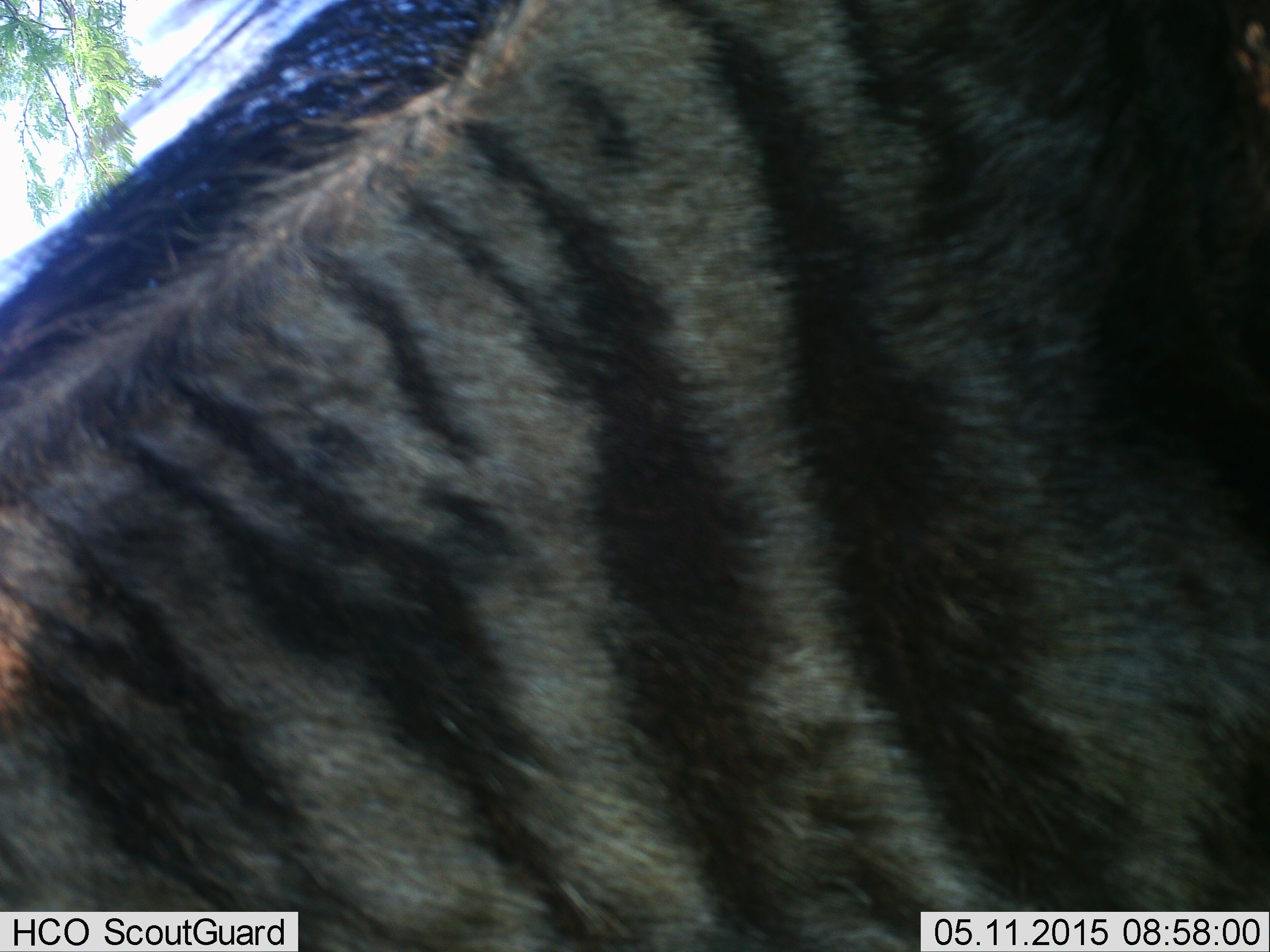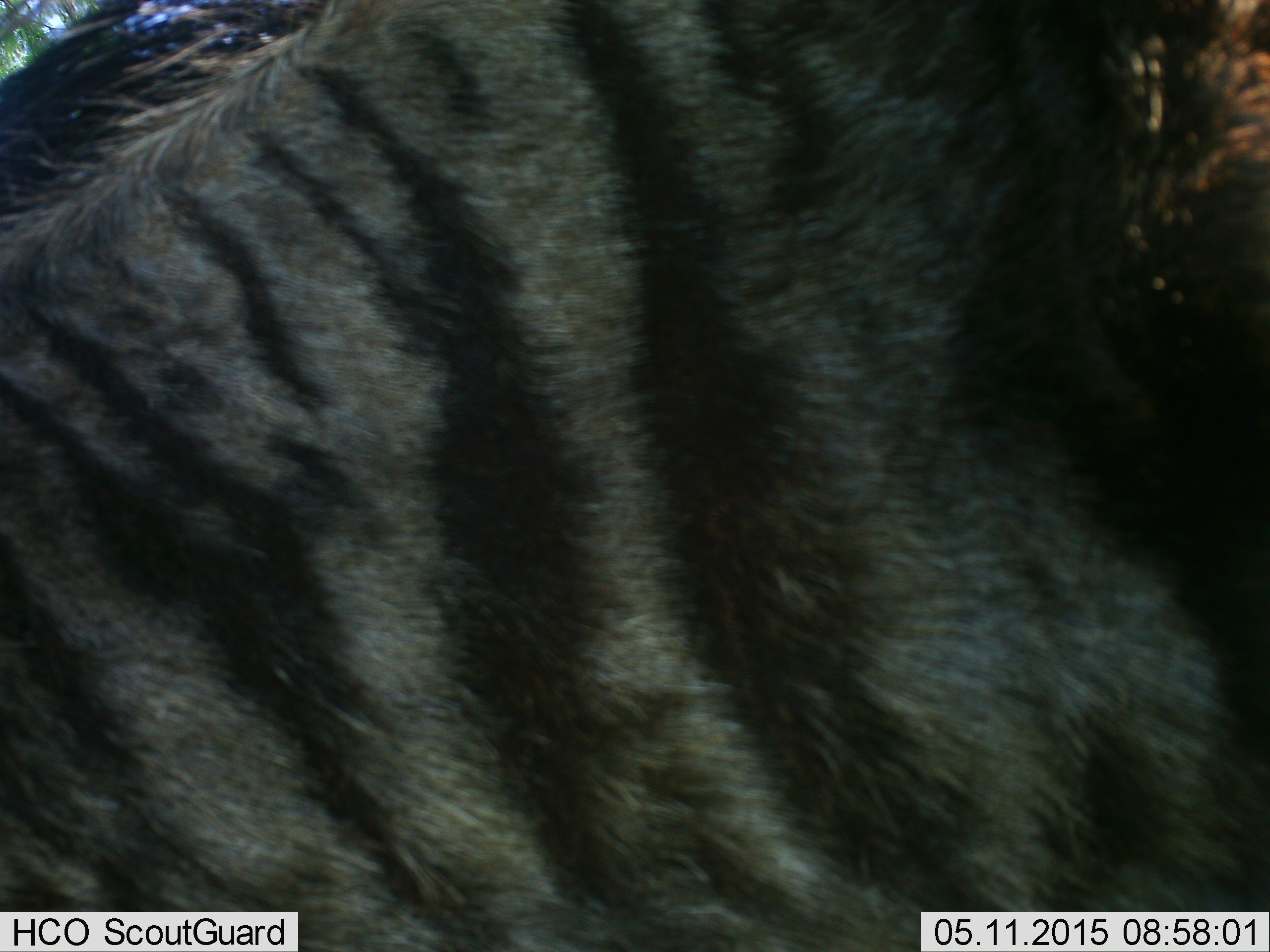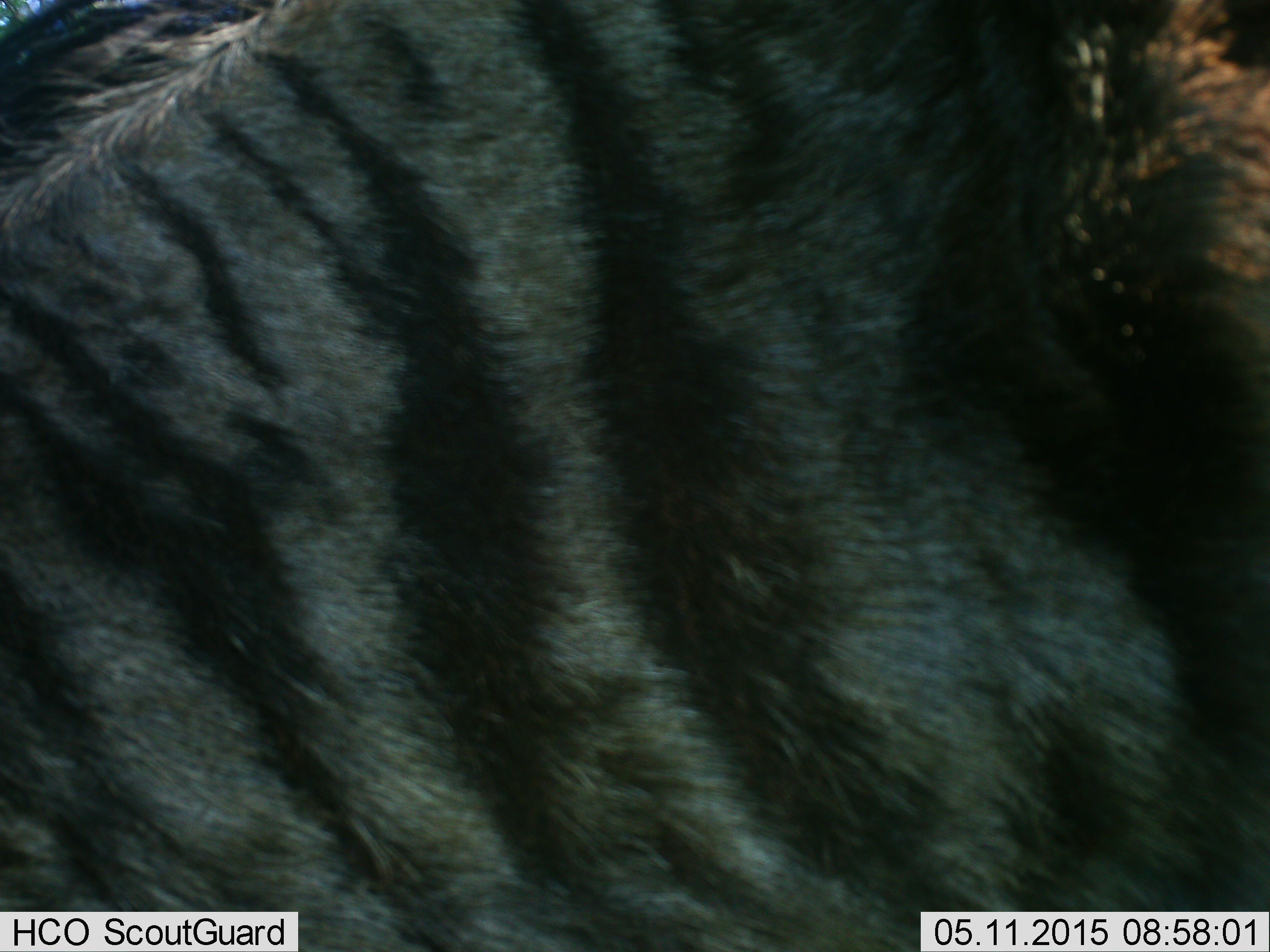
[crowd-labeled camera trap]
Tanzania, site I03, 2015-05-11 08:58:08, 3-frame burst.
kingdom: Animalia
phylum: Chordata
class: Mammalia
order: Artiodactyla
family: Bovidae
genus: Connochaetes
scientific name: Connochaetes taurinus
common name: blue wildebeest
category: wildebeest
Wildebeest (blue wildebeest) (Connochaetes taurinus), count 1. Behavior (volunteer vote fractions): standing 45%, resting 9%, moving 45%, interacting 0%. Young present (vote fraction): 0%. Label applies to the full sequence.